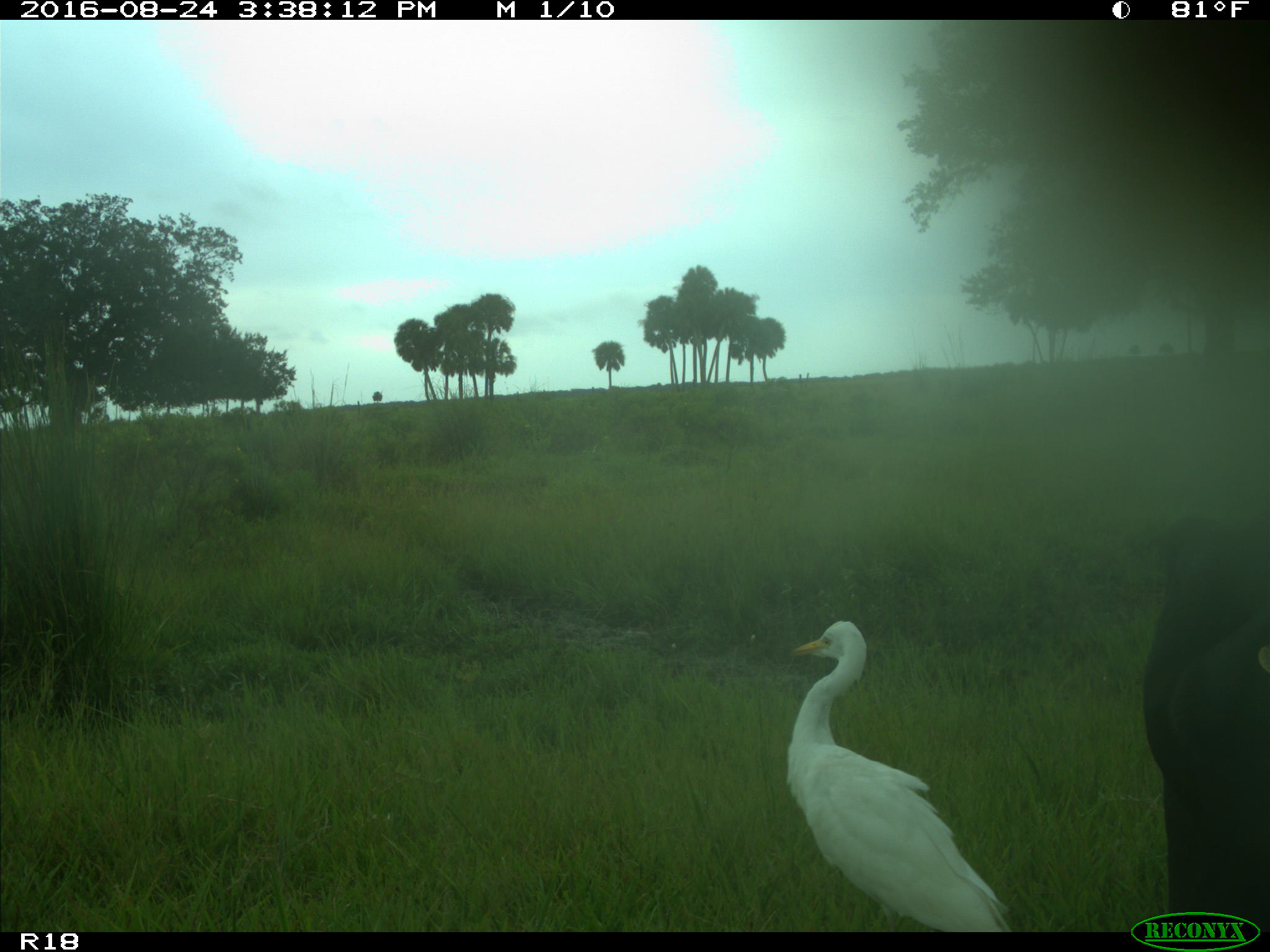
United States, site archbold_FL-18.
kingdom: Animalia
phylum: Chordata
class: Mammalia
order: Artiodactyla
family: Bovidae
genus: Bos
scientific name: Bos taurus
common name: domestic cow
Bos taurus (domestic cow).